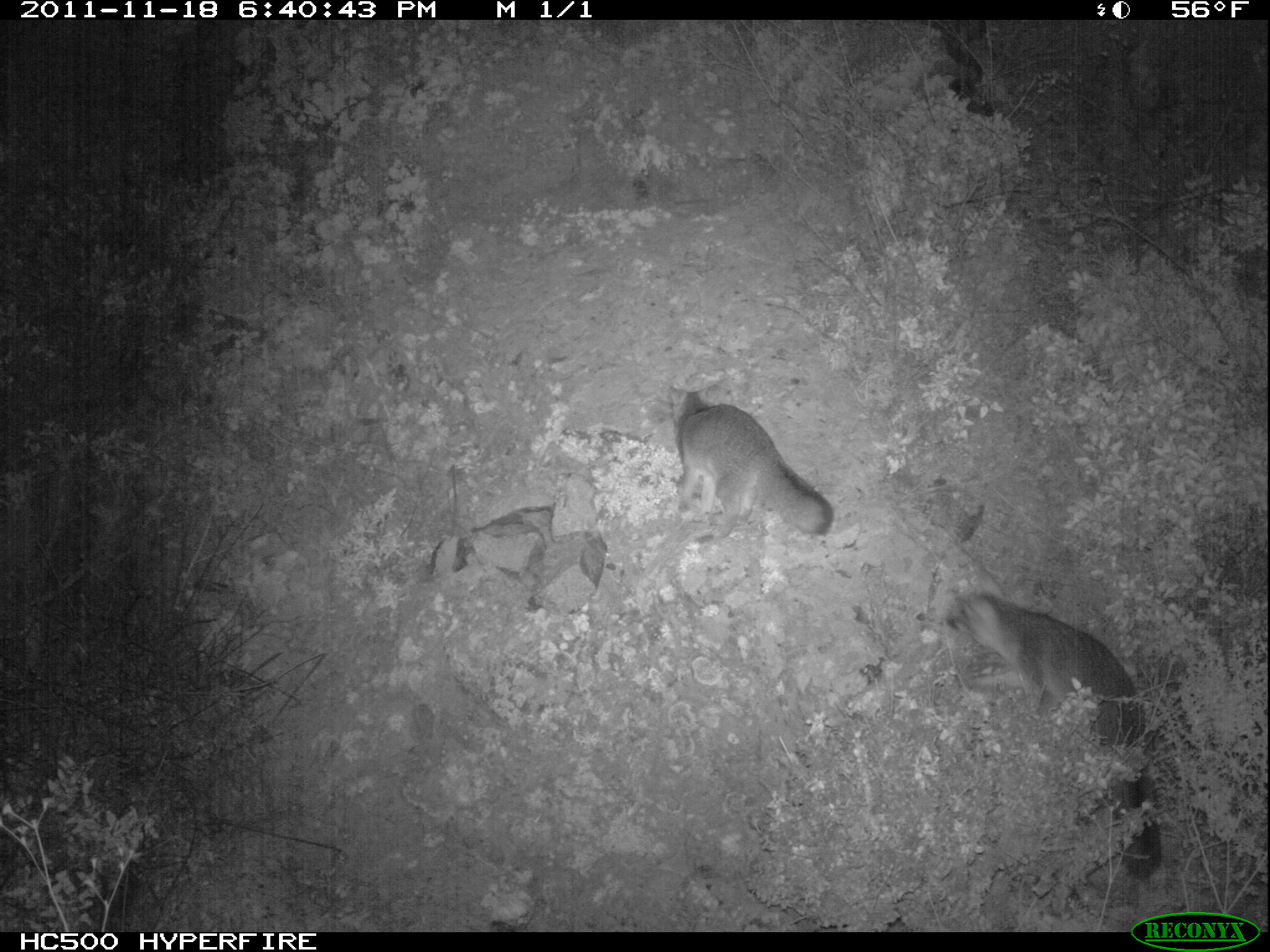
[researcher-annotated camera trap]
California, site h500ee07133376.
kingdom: Animalia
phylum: Chordata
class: Mammalia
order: Carnivora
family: Canidae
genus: Urocyon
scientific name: Urocyon littoralis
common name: island fox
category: fox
Fox (island fox) (Urocyon littoralis).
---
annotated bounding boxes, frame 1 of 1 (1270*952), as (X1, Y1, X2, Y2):
fox: (945, 569, 1161, 879); (668, 384, 833, 539)